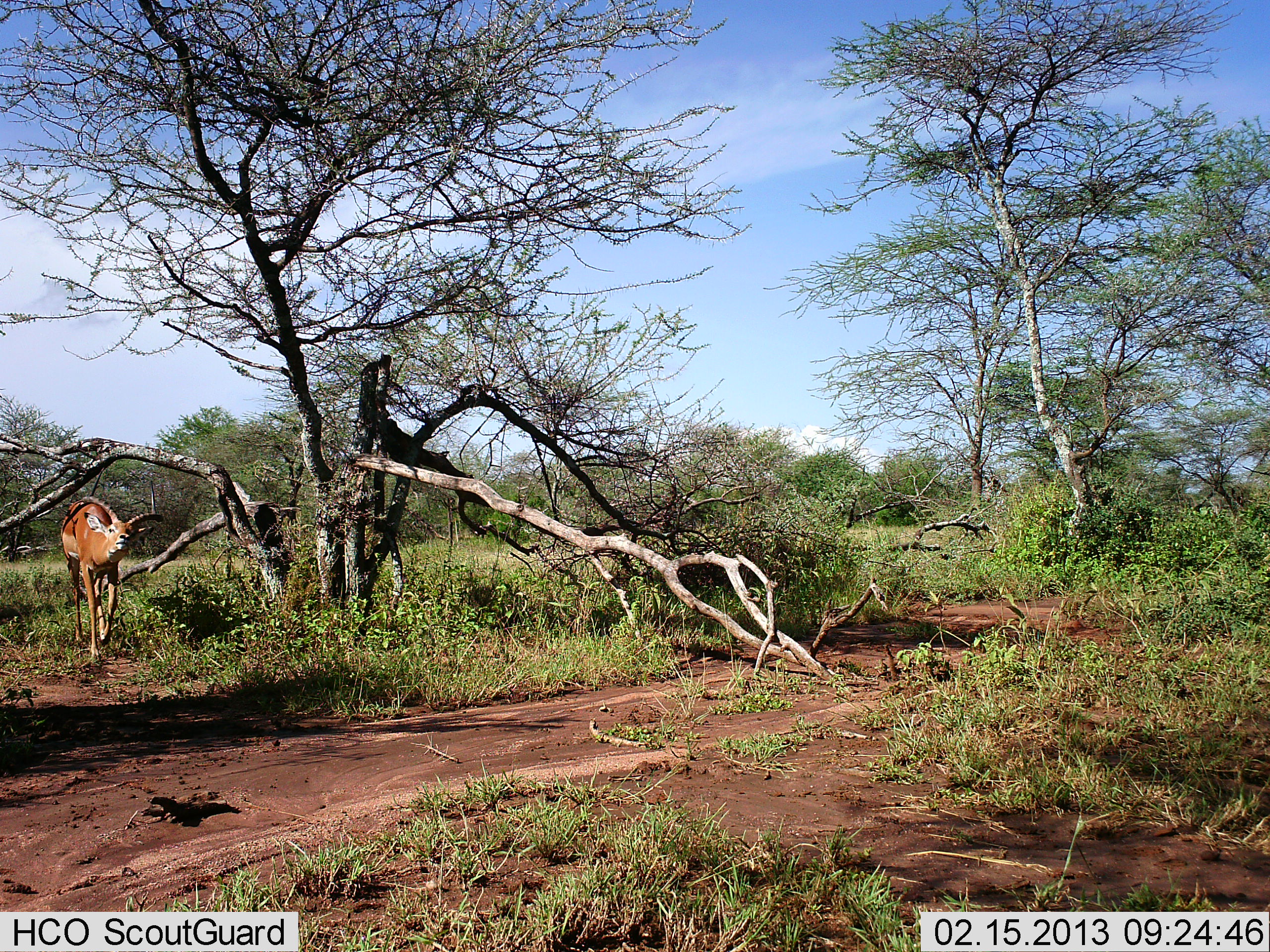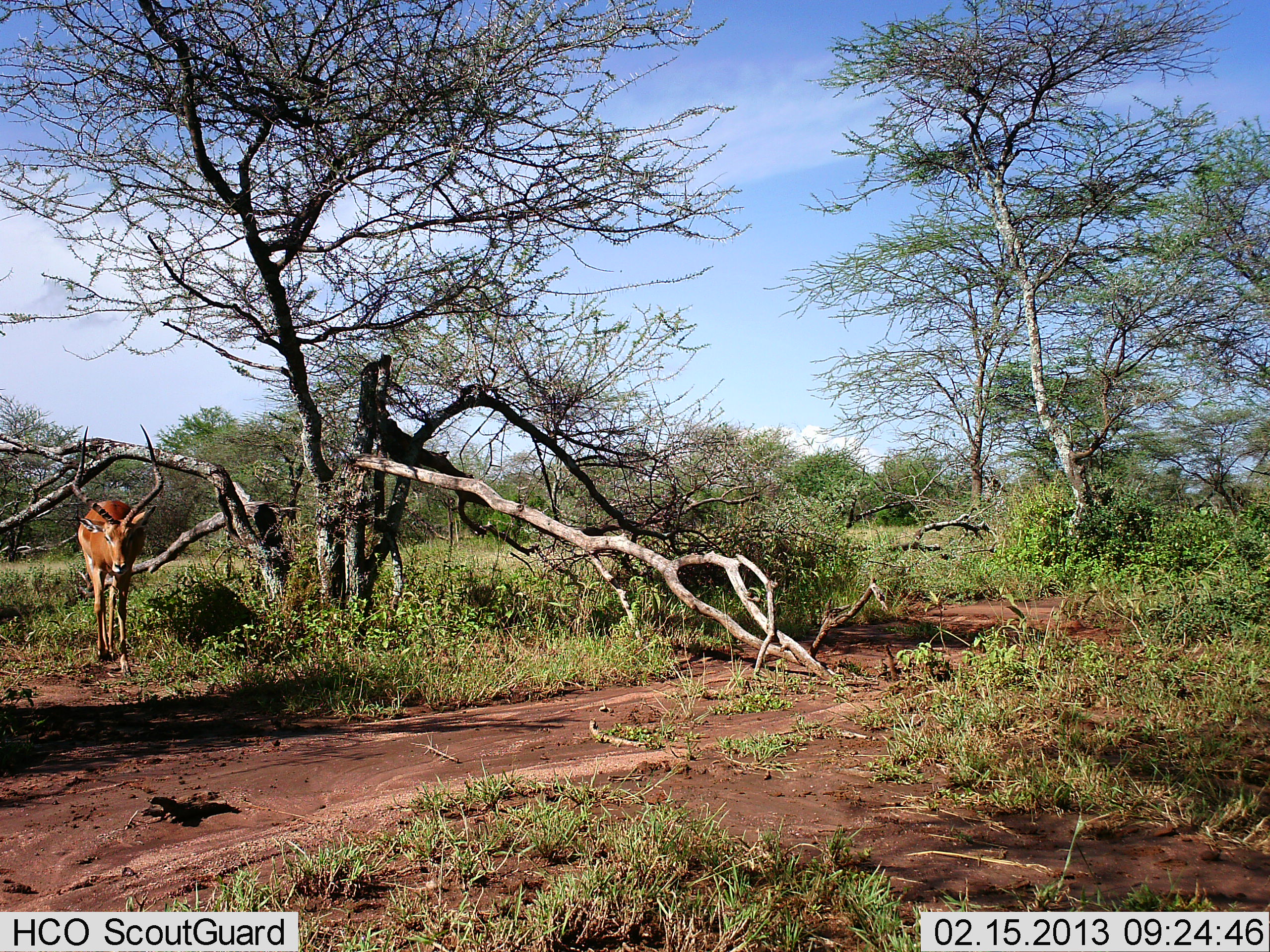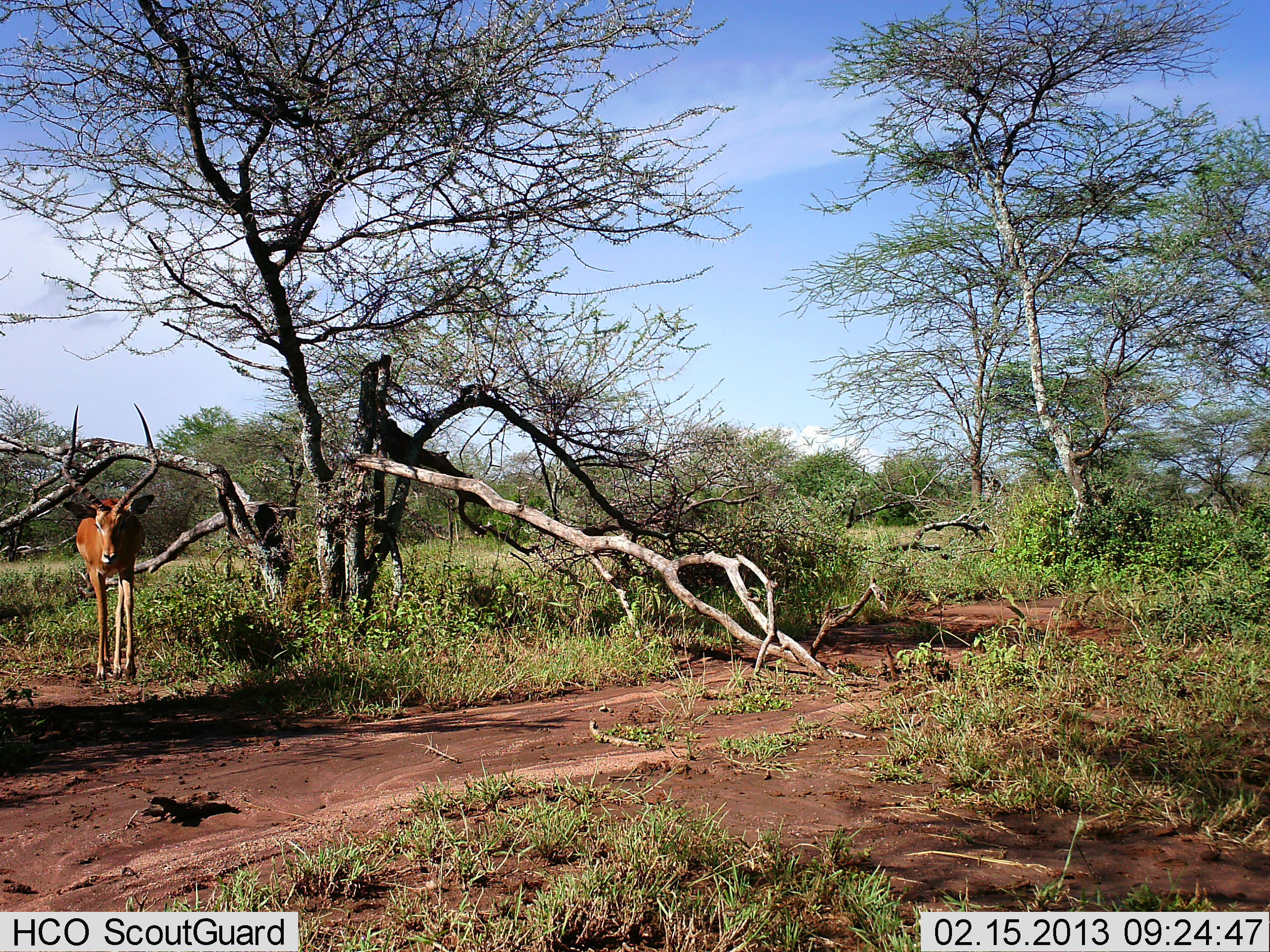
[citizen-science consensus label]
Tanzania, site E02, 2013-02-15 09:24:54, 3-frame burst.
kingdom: Animalia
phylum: Chordata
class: Mammalia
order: Artiodactyla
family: Bovidae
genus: Aepyceros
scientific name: Aepyceros melampus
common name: impala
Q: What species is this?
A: Impala (Aepyceros melampus).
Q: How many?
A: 1.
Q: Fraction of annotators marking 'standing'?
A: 6%.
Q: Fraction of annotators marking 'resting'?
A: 0%.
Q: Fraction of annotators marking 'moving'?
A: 94%.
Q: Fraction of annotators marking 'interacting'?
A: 0%.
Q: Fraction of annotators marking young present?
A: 0%.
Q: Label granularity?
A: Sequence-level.